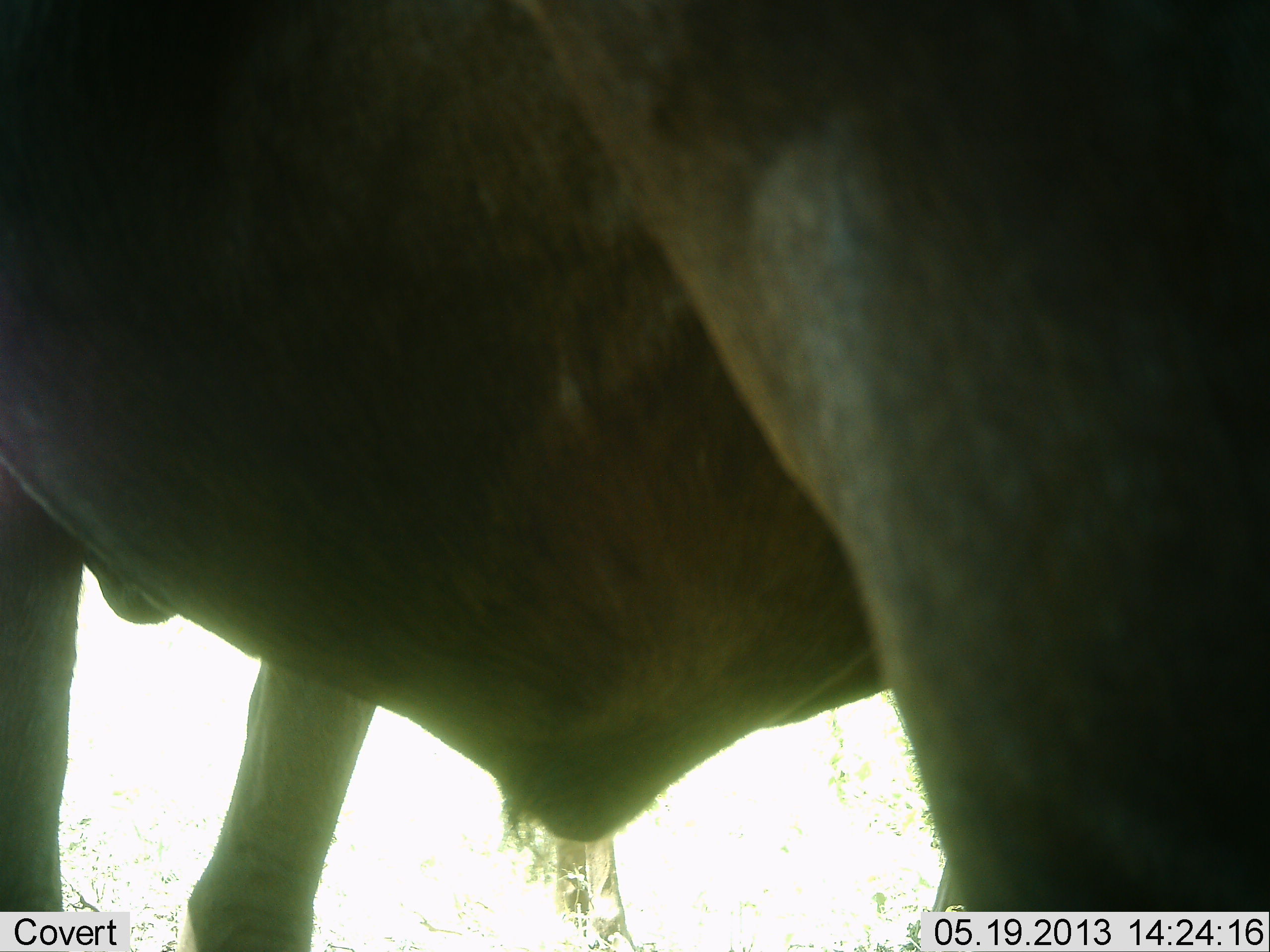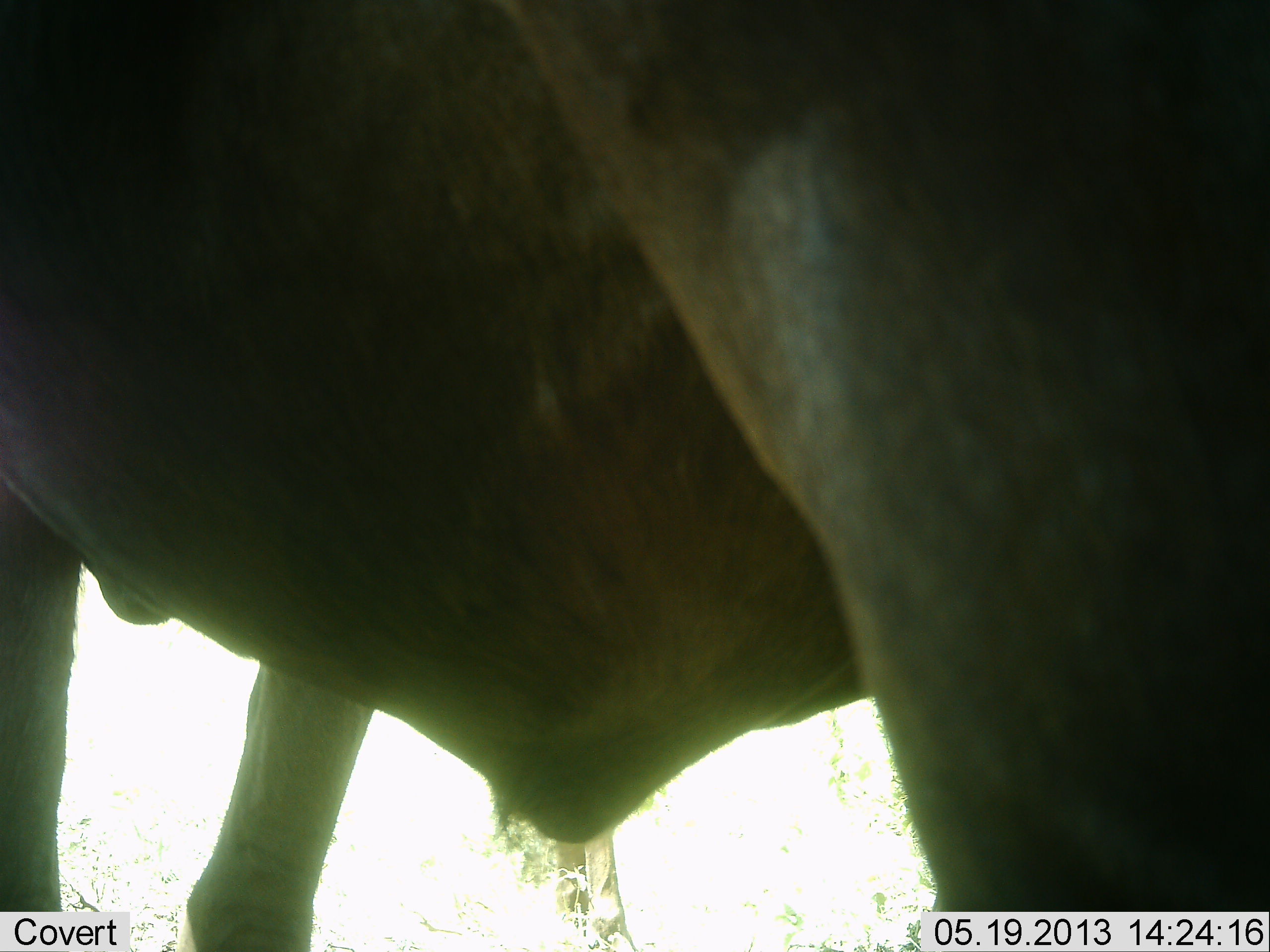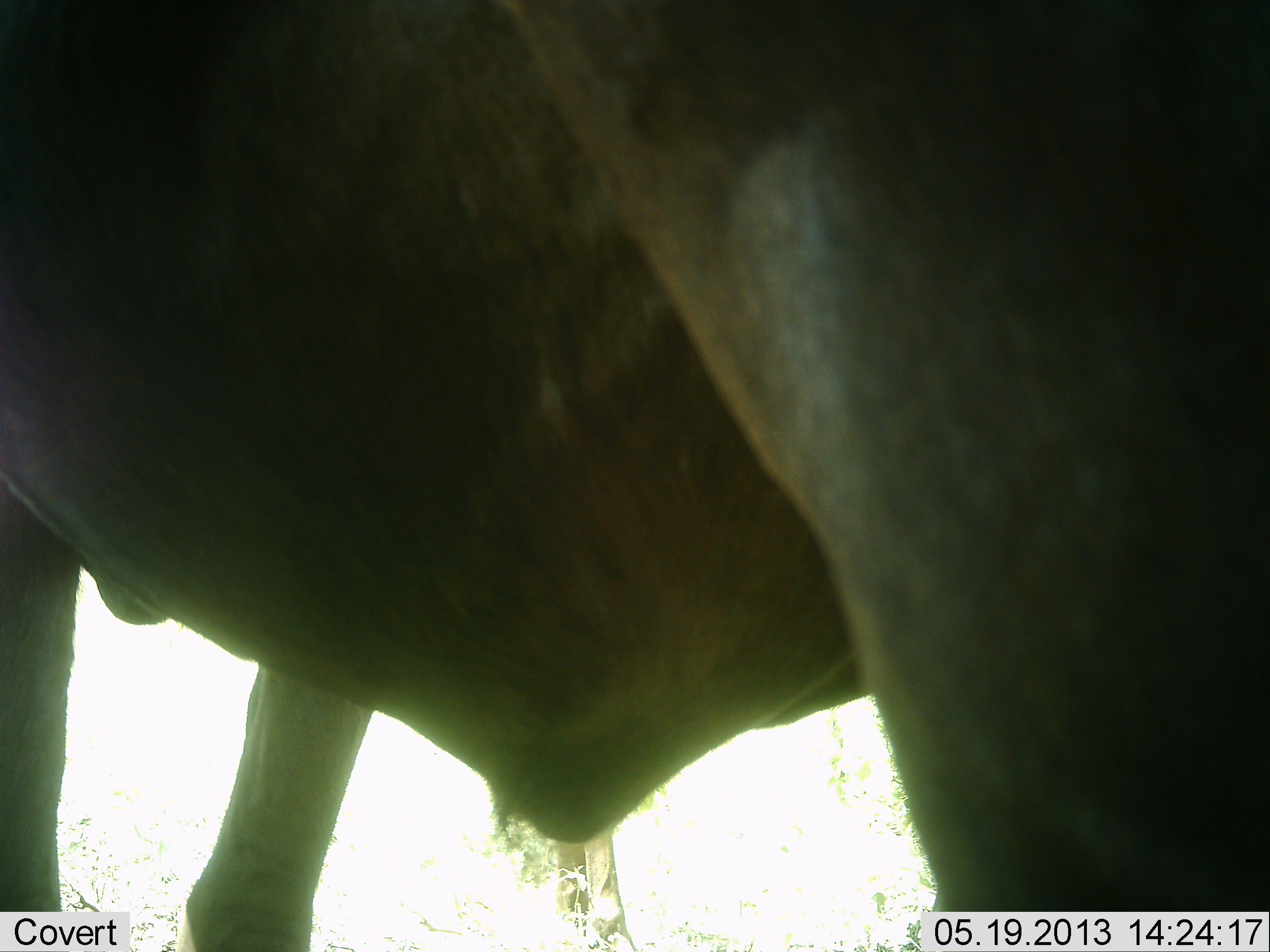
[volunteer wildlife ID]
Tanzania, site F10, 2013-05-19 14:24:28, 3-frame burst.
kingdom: Animalia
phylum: Chordata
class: Mammalia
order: Artiodactyla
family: Bovidae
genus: Connochaetes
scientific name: Connochaetes taurinus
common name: blue wildebeest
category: wildebeest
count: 1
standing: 100%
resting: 0%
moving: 0%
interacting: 0%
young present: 0%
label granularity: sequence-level